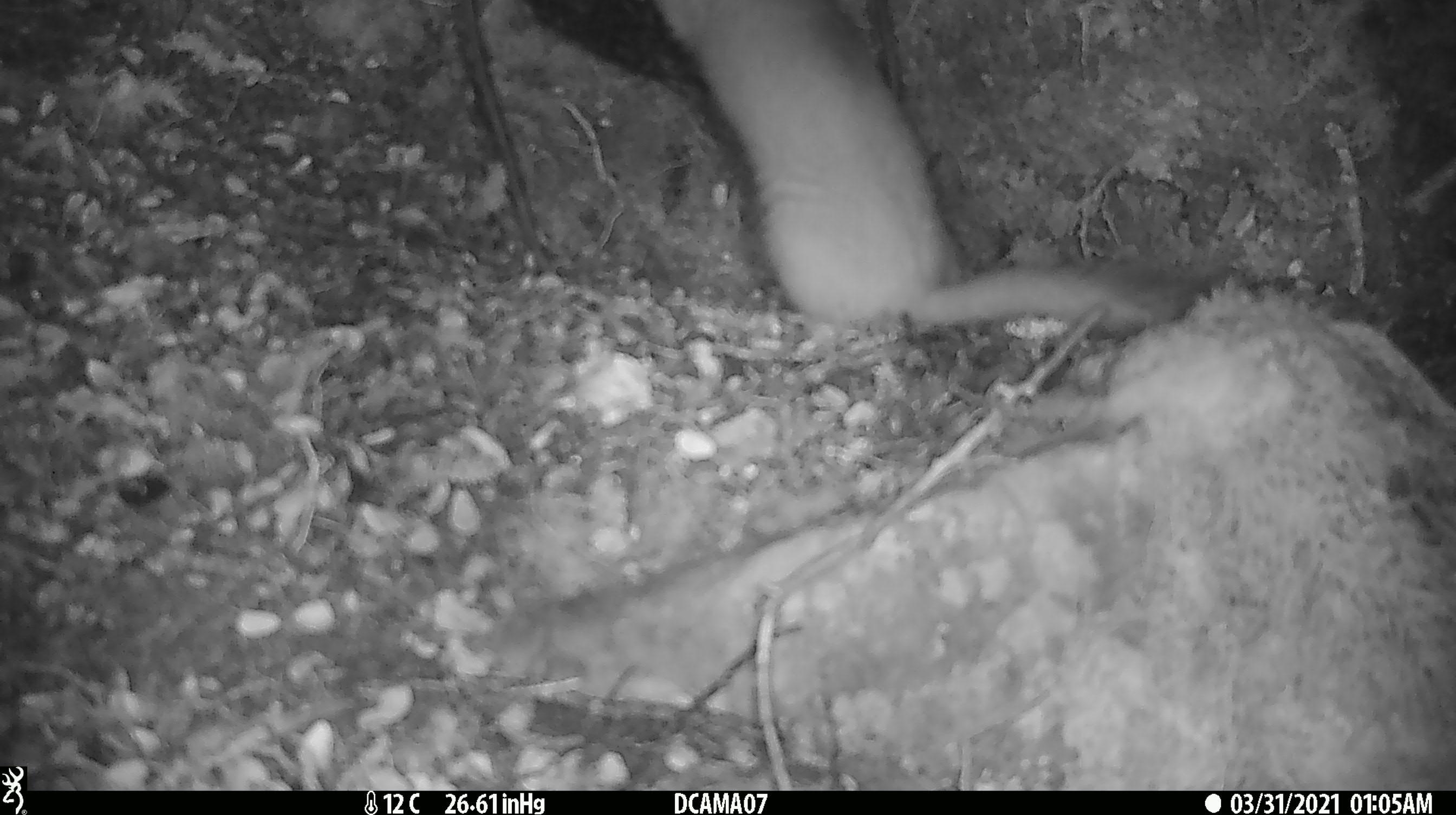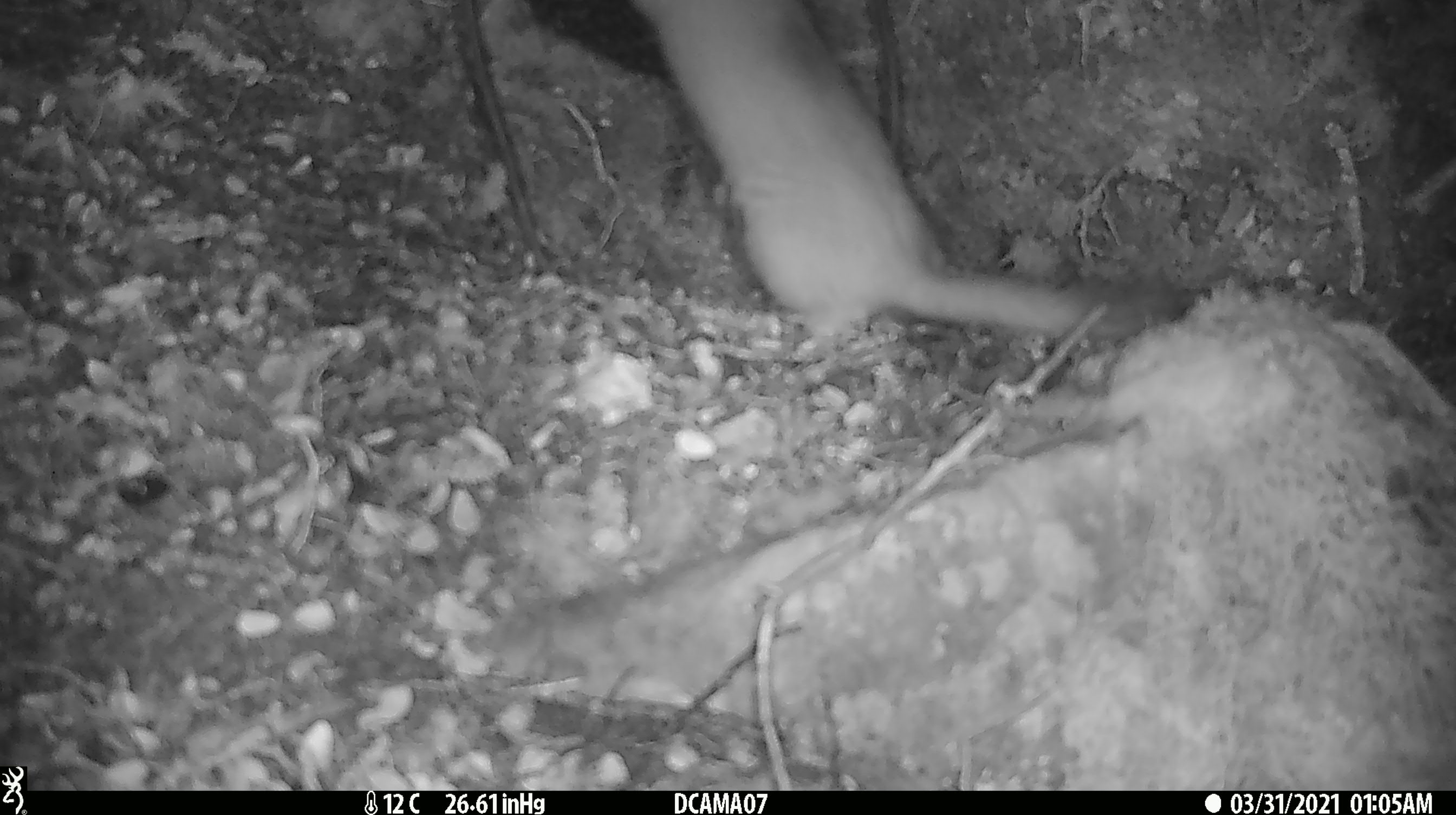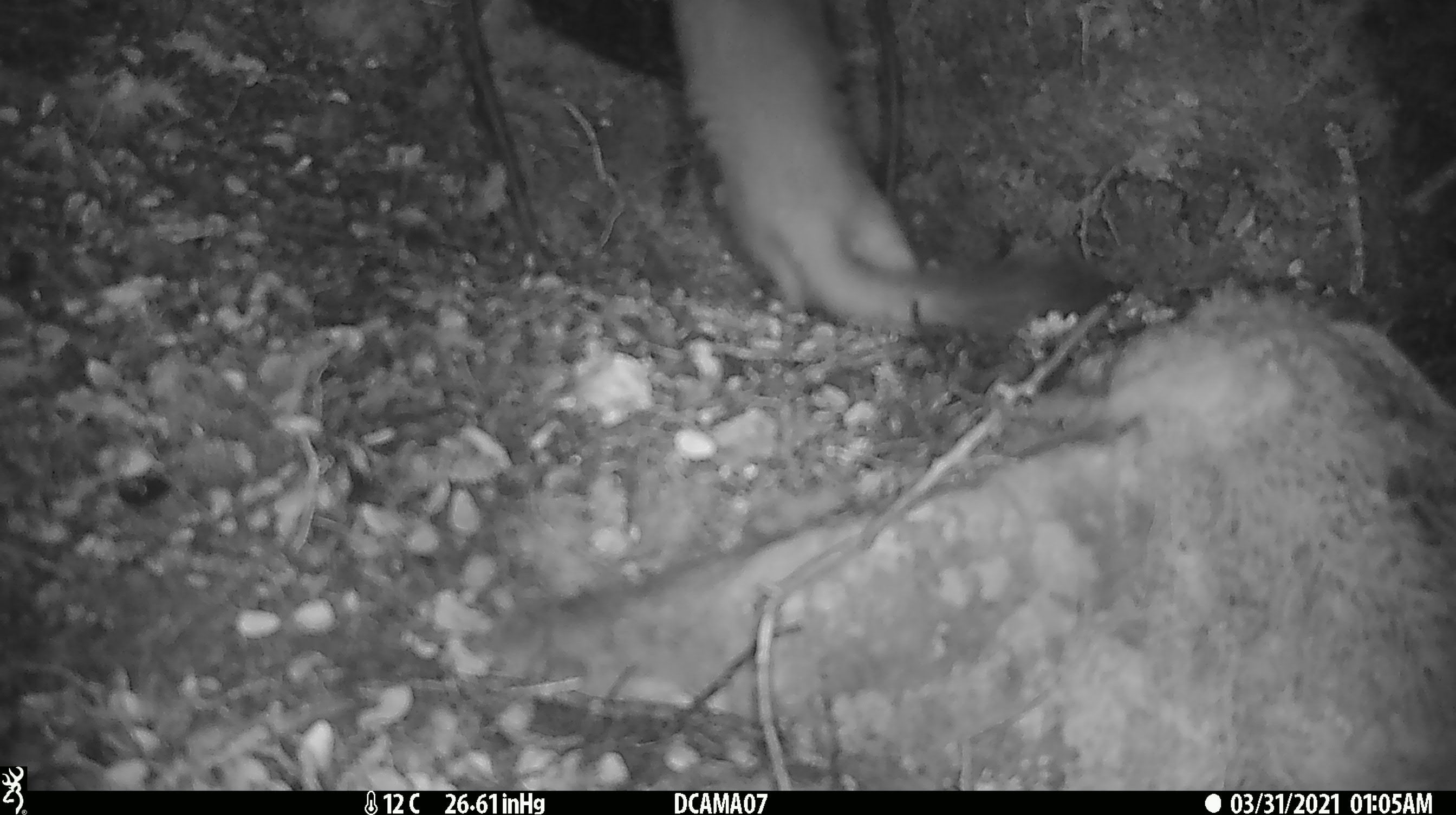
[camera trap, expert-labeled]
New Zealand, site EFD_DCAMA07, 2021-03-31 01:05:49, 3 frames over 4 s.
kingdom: Animalia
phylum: Chordata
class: Mammalia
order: Carnivora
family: Mustelidae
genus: Mustela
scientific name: Mustela erminea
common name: stoat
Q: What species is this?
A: Stoat (Mustela erminea).